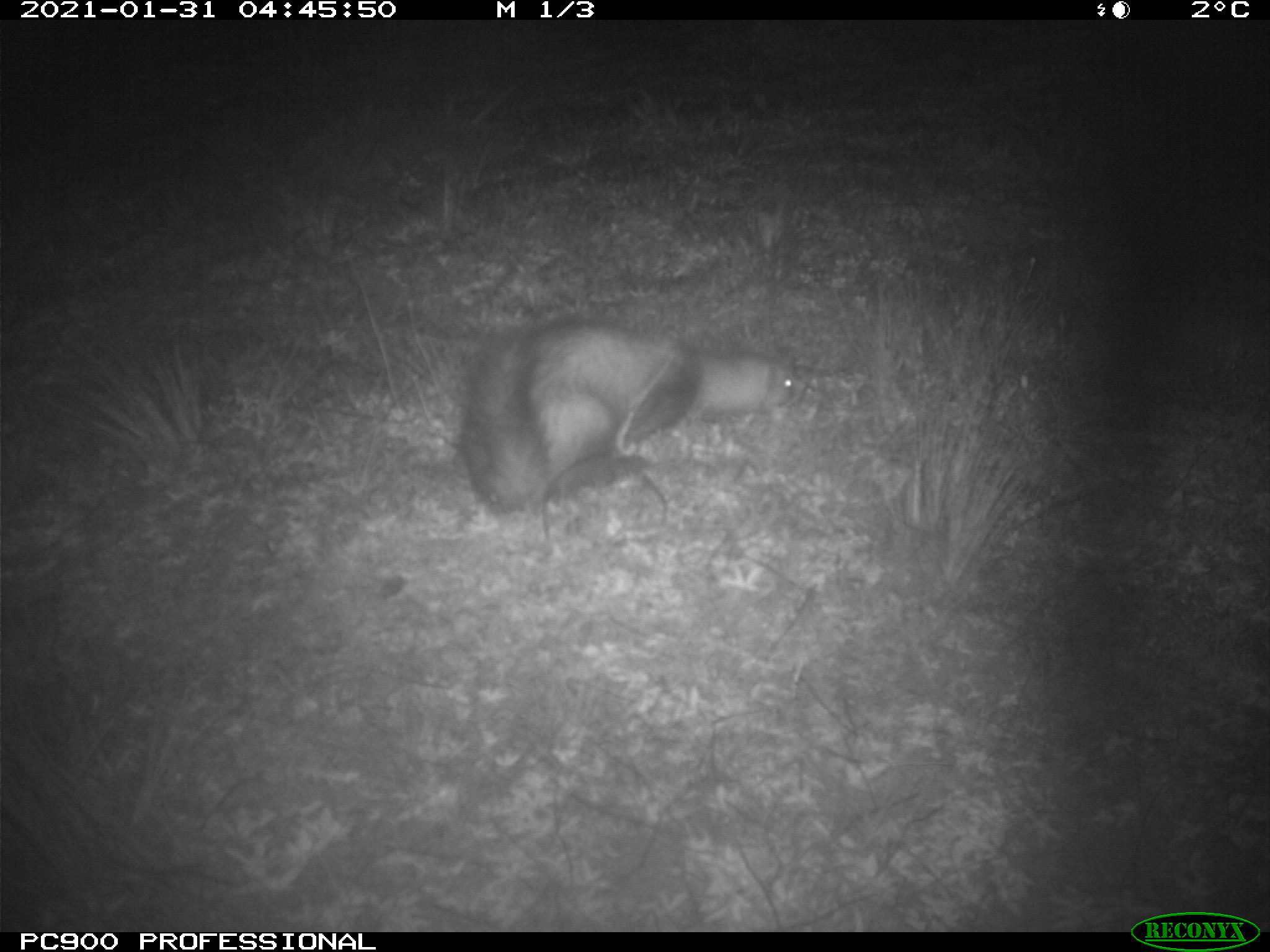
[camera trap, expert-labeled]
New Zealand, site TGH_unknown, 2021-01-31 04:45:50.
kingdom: Animalia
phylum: Chordata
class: Mammalia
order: Carnivora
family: Mustelidae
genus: Mustela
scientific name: Mustela furo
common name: ferret